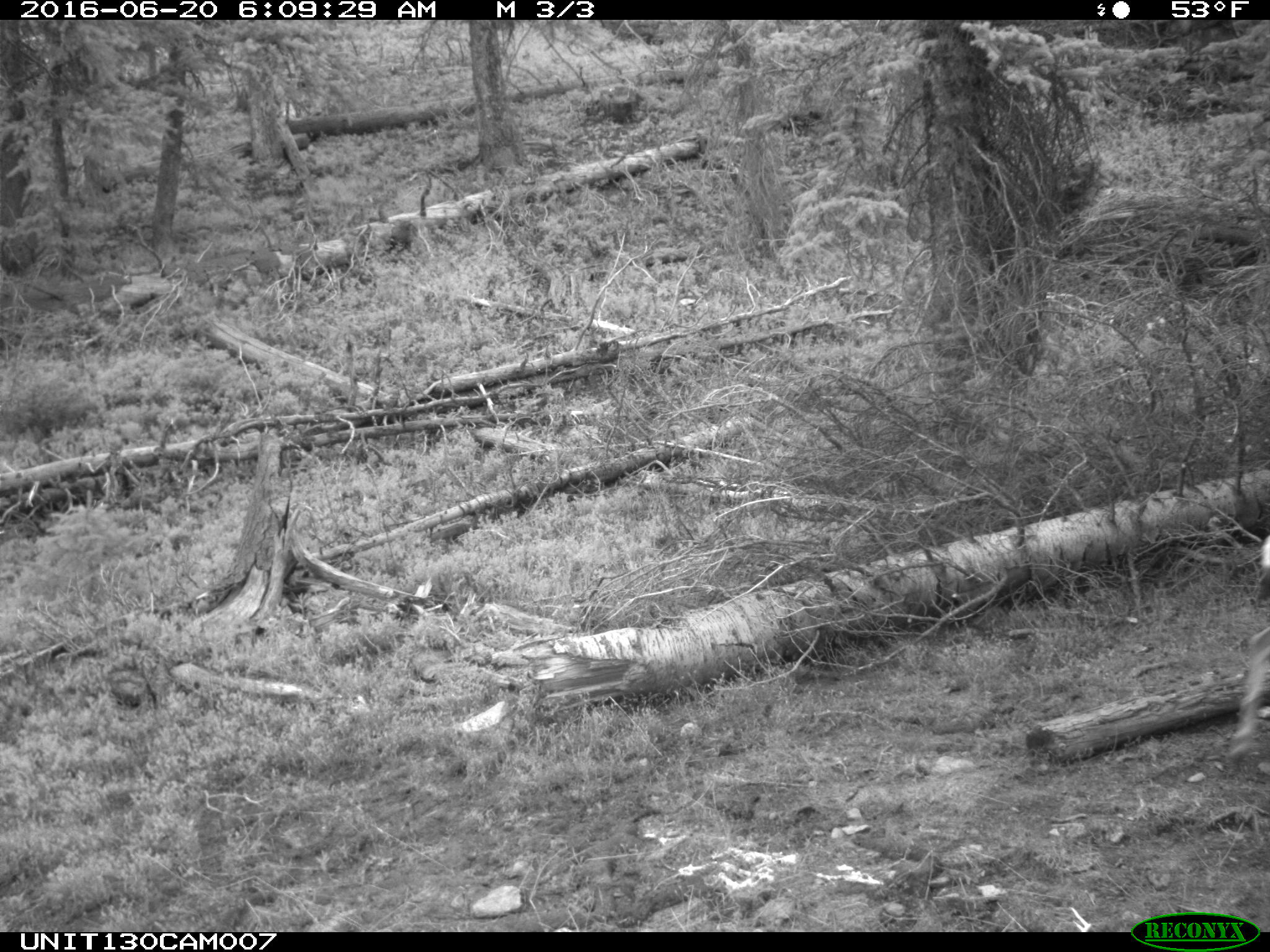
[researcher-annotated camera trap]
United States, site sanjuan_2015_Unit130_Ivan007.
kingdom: Animalia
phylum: Chordata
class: Mammalia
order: Artiodactyla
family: Cervidae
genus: Odocoileus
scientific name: Odocoileus hemionus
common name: mule deer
Odocoileus hemionus (mule deer).